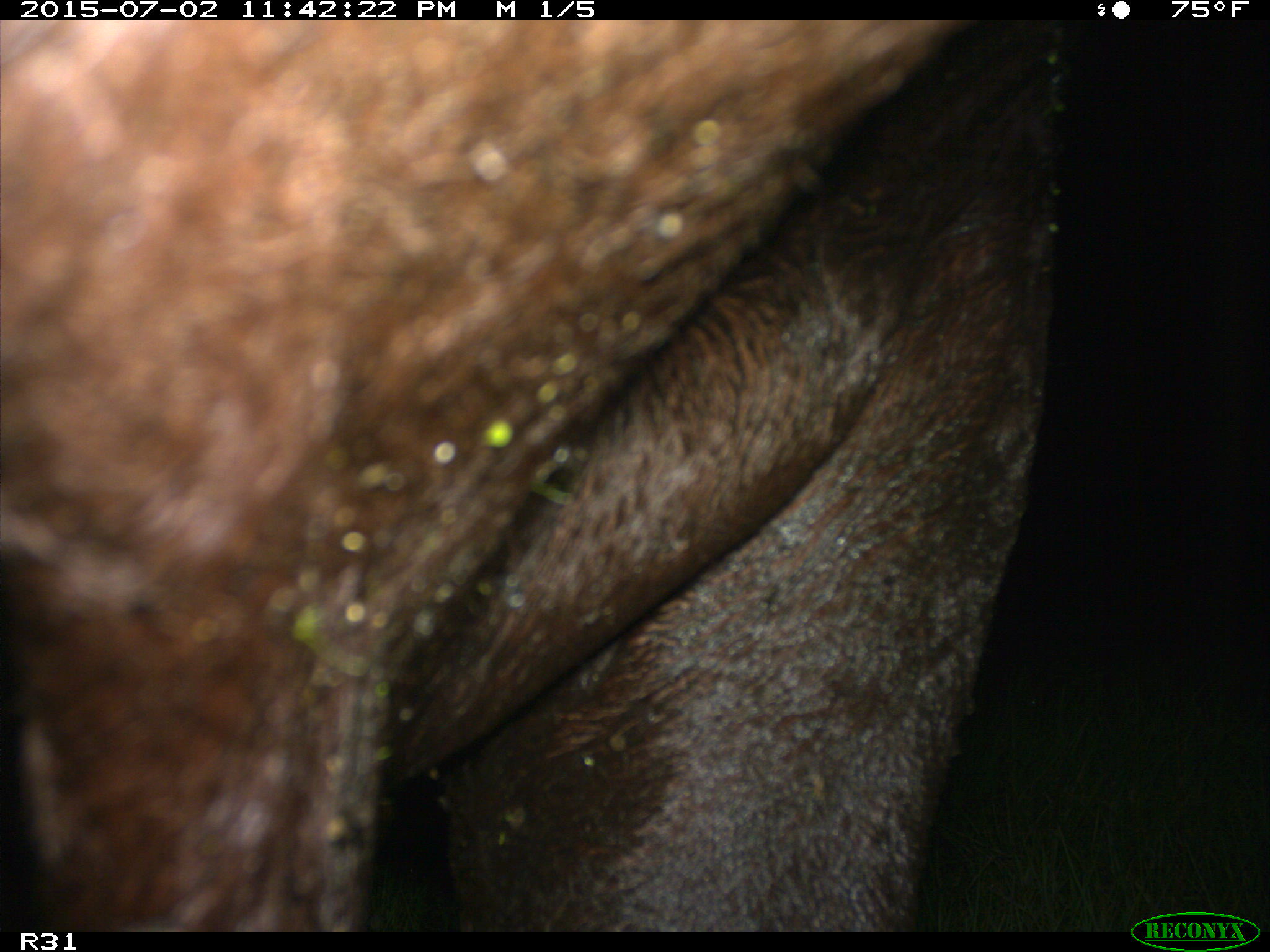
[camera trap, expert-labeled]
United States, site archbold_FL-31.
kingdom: Animalia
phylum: Chordata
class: Mammalia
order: Artiodactyla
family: Bovidae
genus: Bos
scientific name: Bos taurus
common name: domestic cow